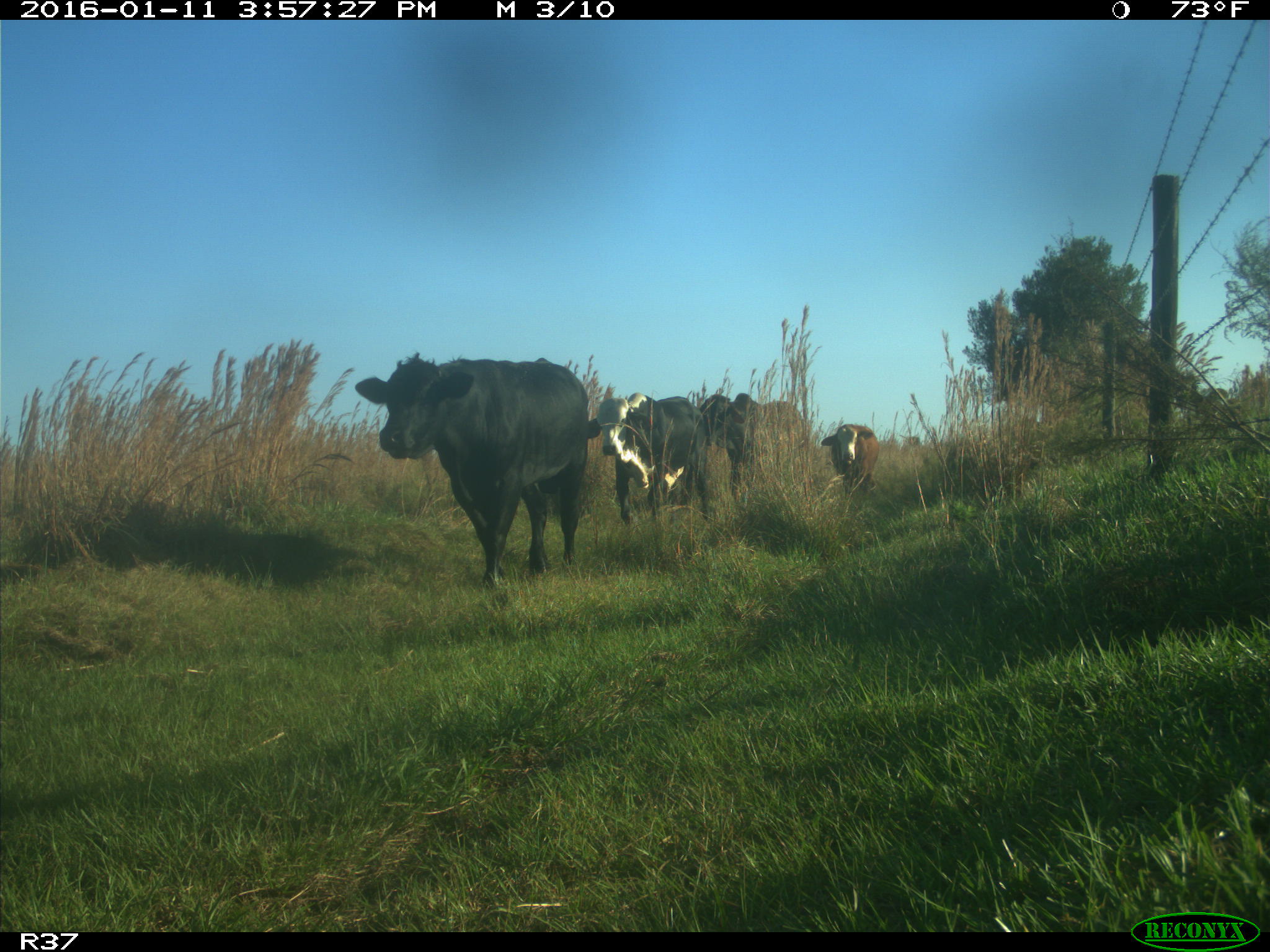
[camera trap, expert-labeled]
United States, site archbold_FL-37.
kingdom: Animalia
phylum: Chordata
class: Mammalia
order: Artiodactyla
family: Bovidae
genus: Bos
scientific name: Bos taurus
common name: domestic cow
Bos taurus (domestic cow).